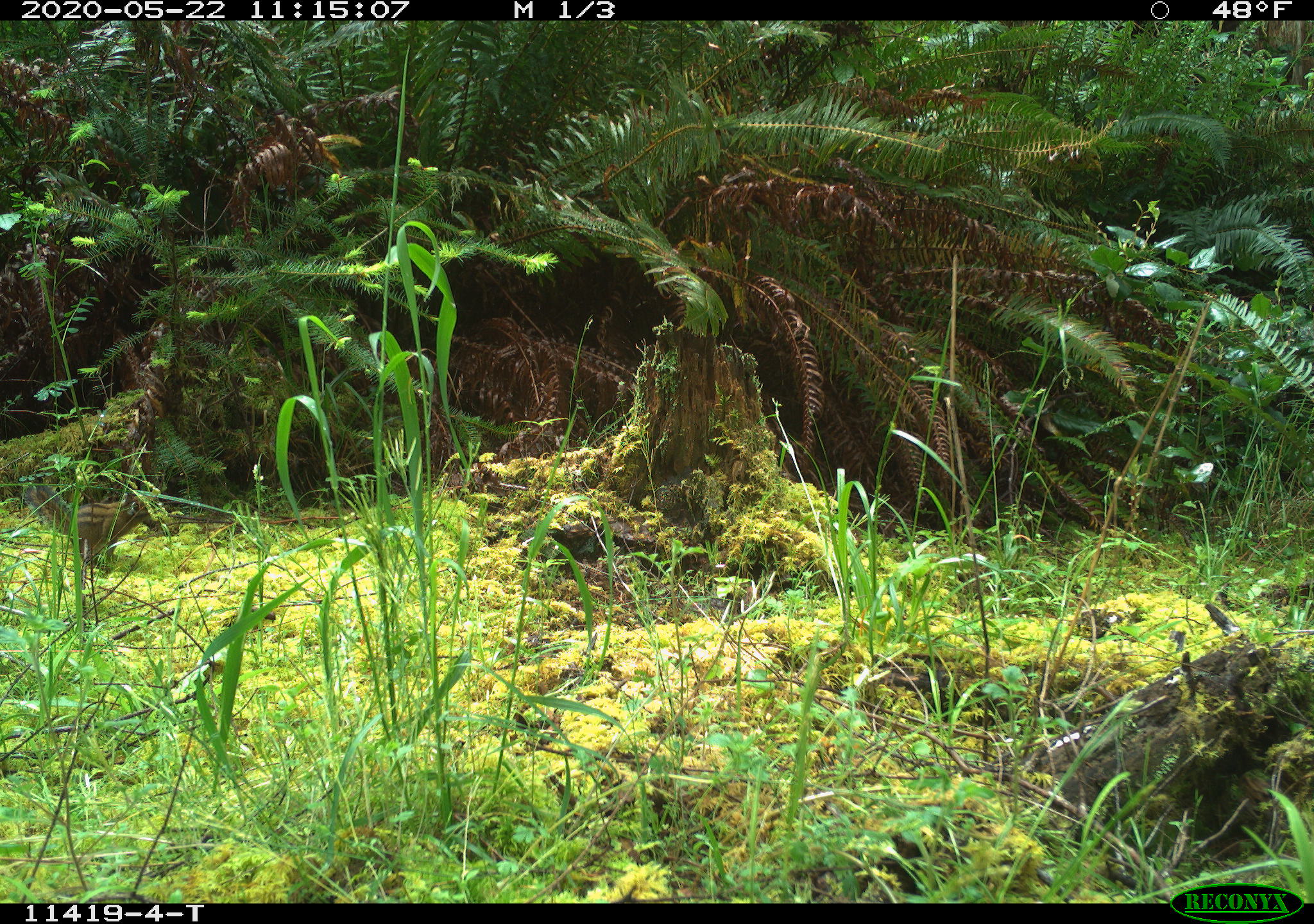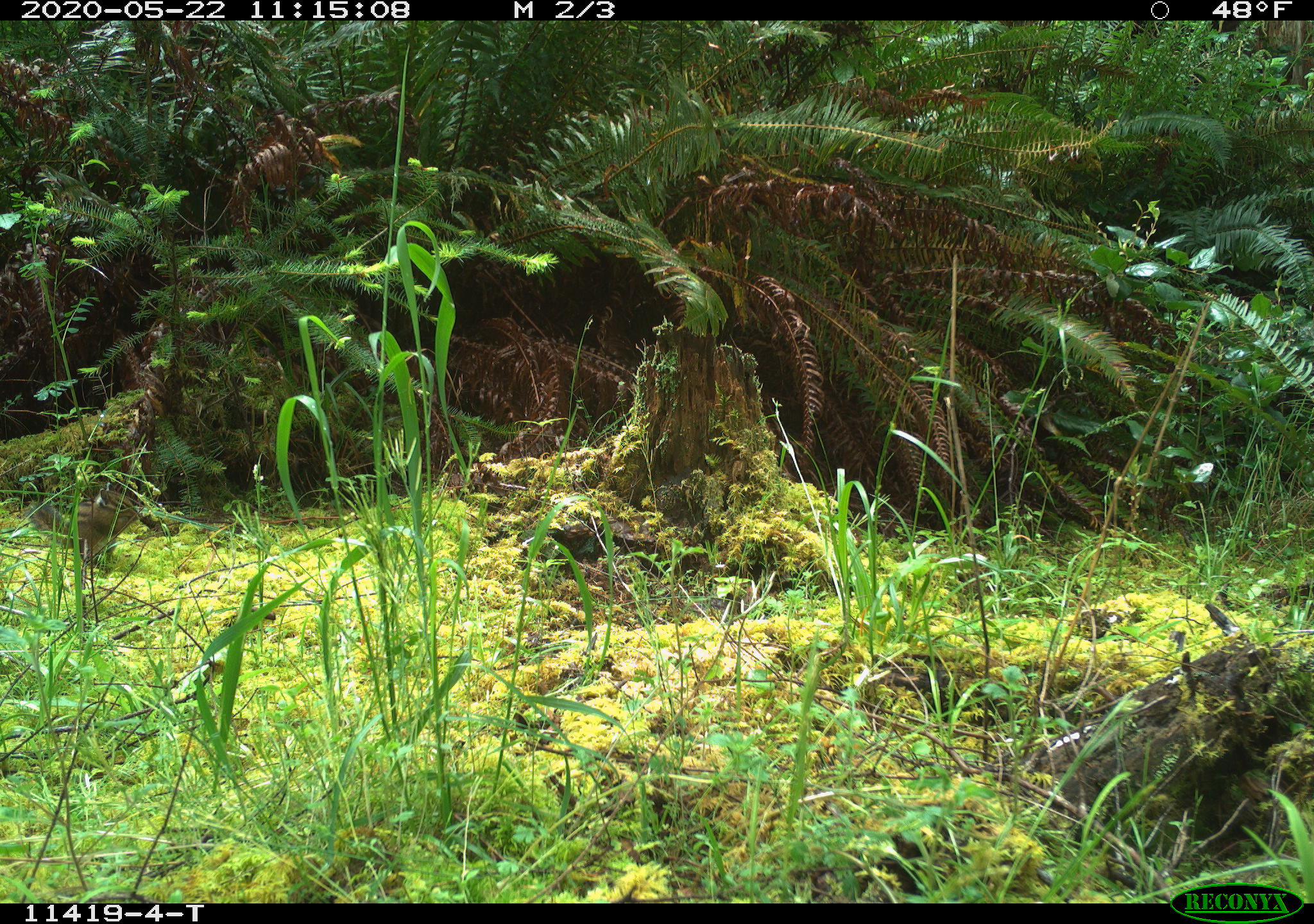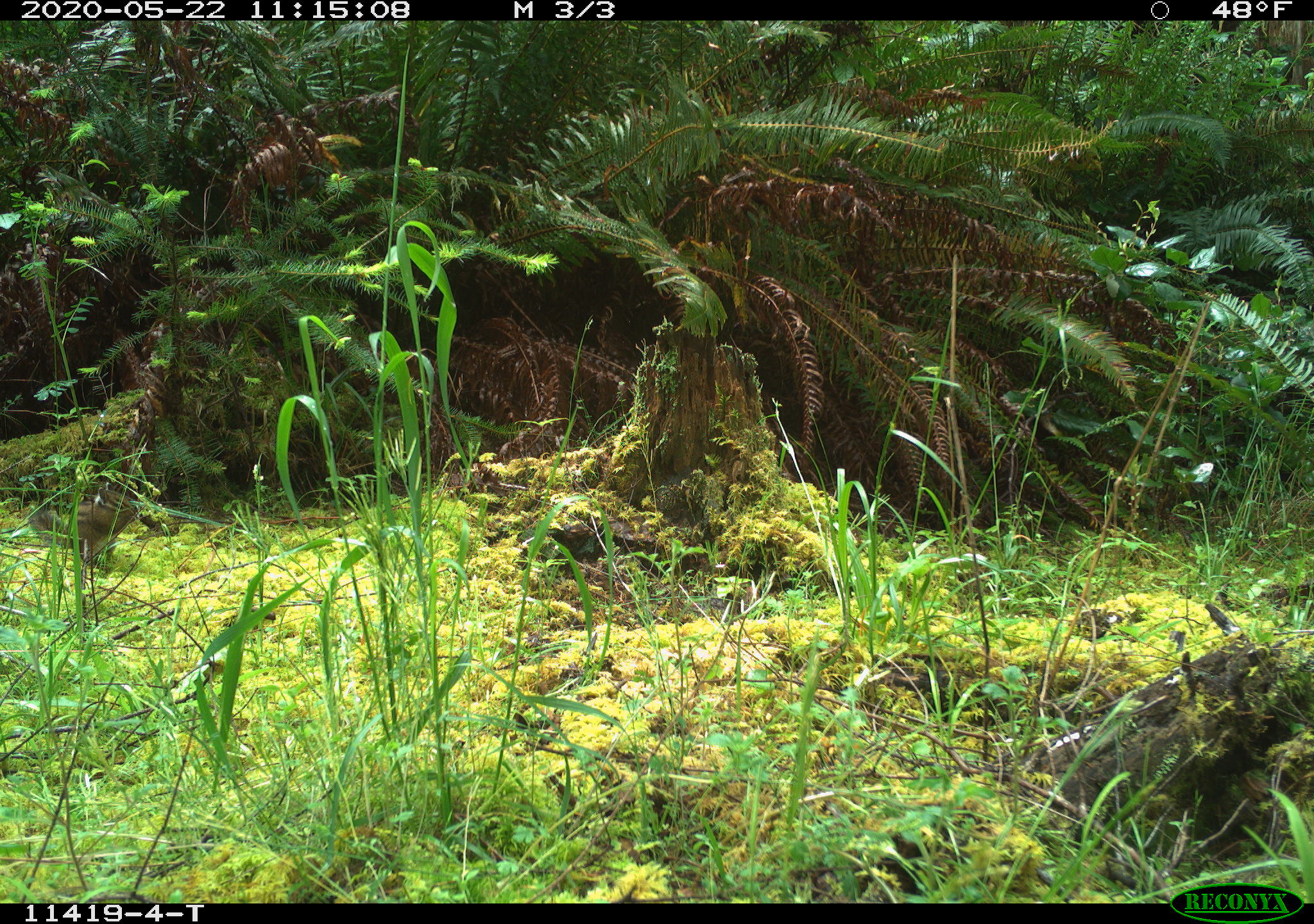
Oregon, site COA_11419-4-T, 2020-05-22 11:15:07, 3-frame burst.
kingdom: Animalia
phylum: Chordata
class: Mammalia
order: Rodentia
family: Sciuridae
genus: Neotamias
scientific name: Neotamias townsendii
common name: townsend's chipmunk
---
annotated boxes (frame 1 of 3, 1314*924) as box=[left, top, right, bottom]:
townsend's chipmunk: box=[21, 474, 152, 571]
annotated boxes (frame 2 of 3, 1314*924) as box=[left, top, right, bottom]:
townsend's chipmunk: box=[24, 479, 142, 569]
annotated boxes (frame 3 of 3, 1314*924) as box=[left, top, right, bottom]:
townsend's chipmunk: box=[24, 480, 140, 570]